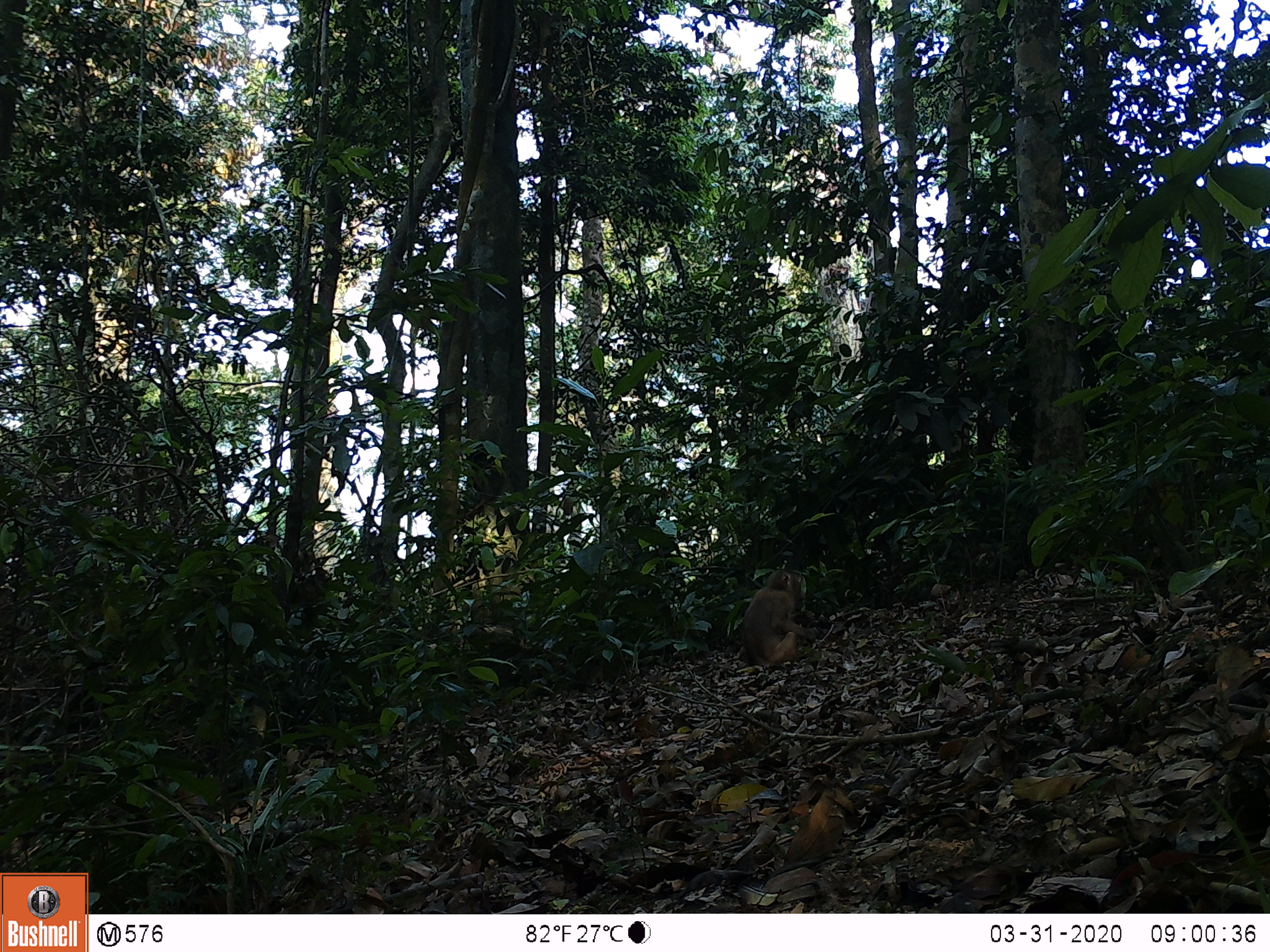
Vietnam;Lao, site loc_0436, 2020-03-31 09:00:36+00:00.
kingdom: Animalia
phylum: Chordata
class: Mammalia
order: Primates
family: Cercopithecidae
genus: Macaca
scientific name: Macaca nemestrina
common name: pig-tailed macaque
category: pig tailed macaque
Pig tailed macaque (pig-tailed macaque) (Macaca nemestrina). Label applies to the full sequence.